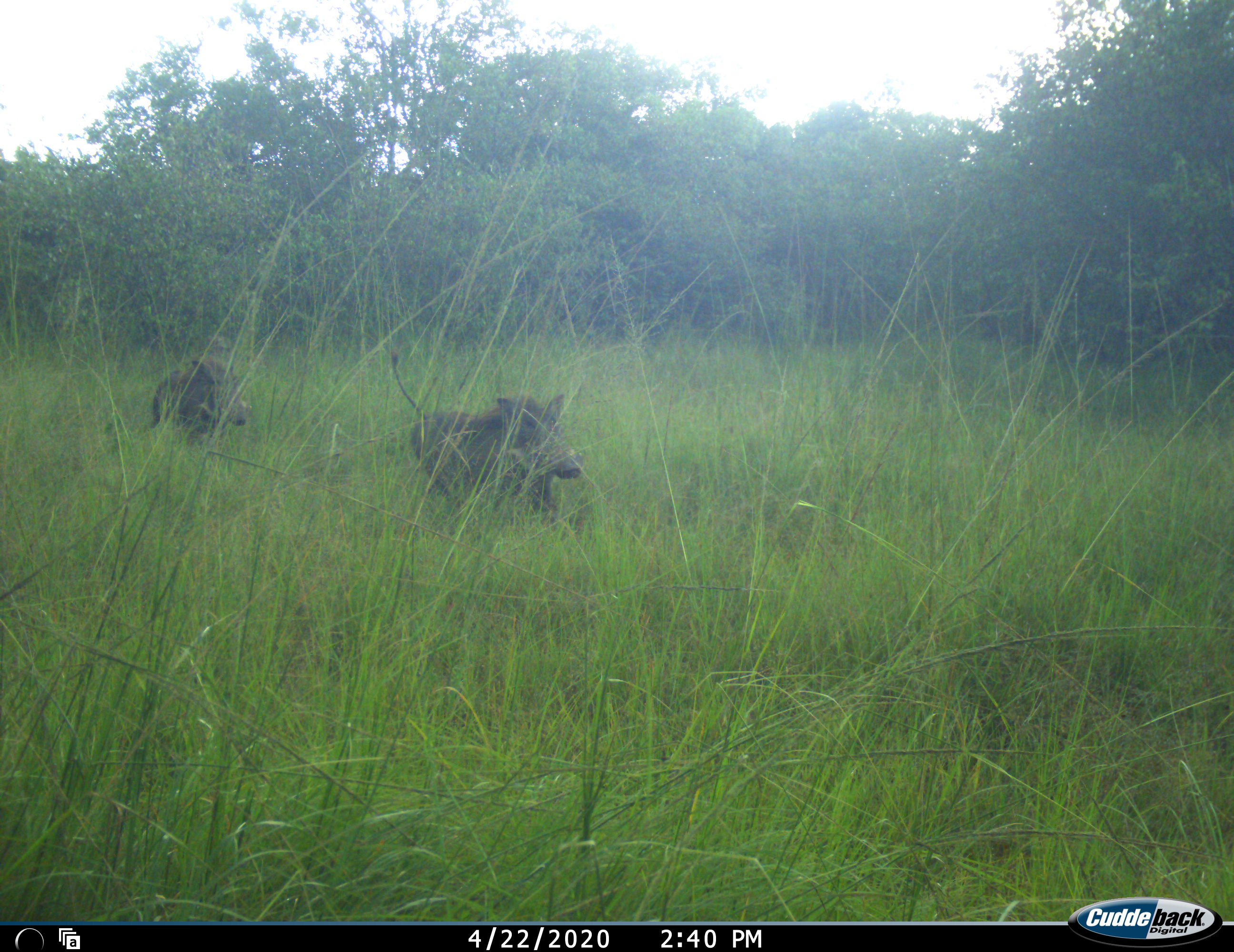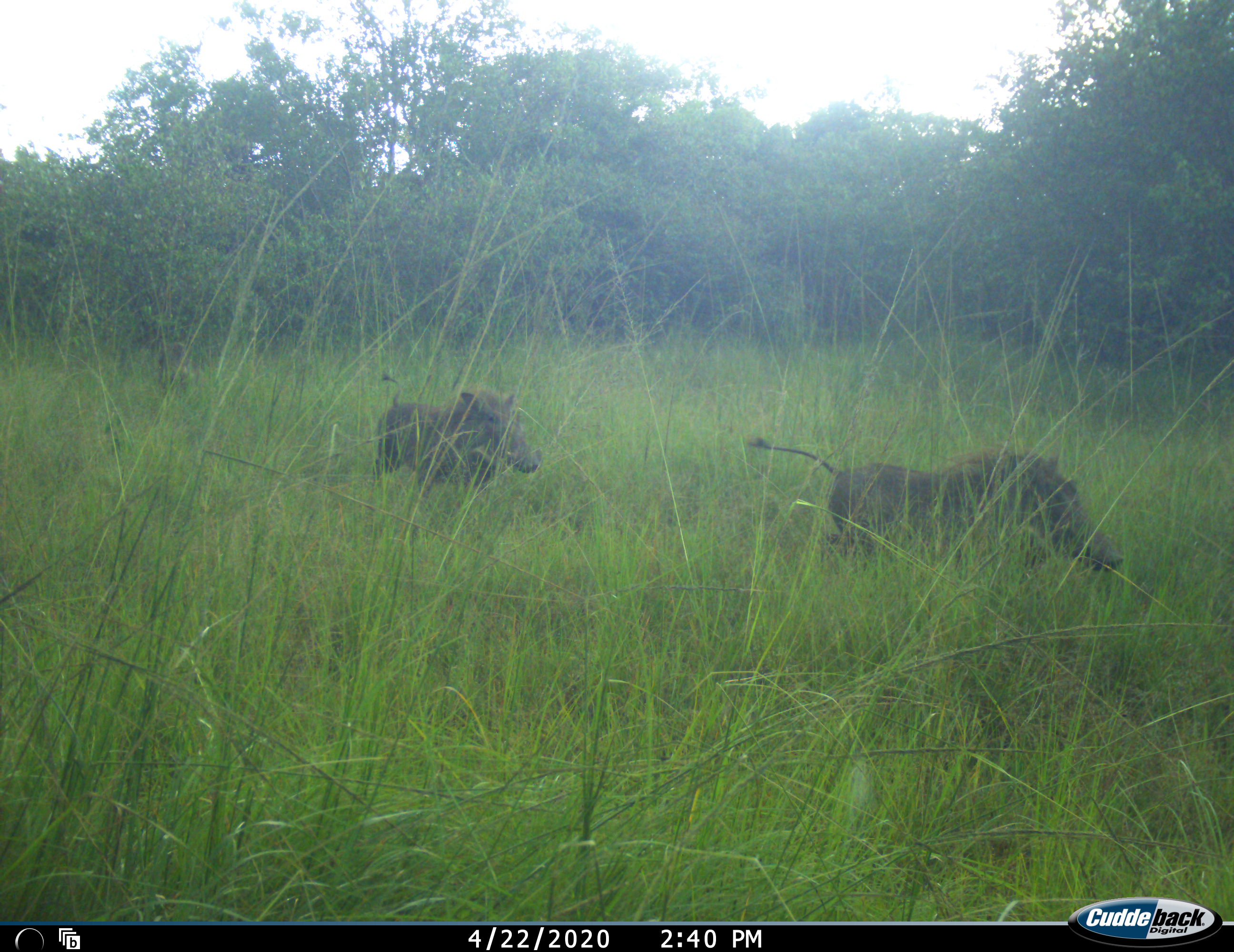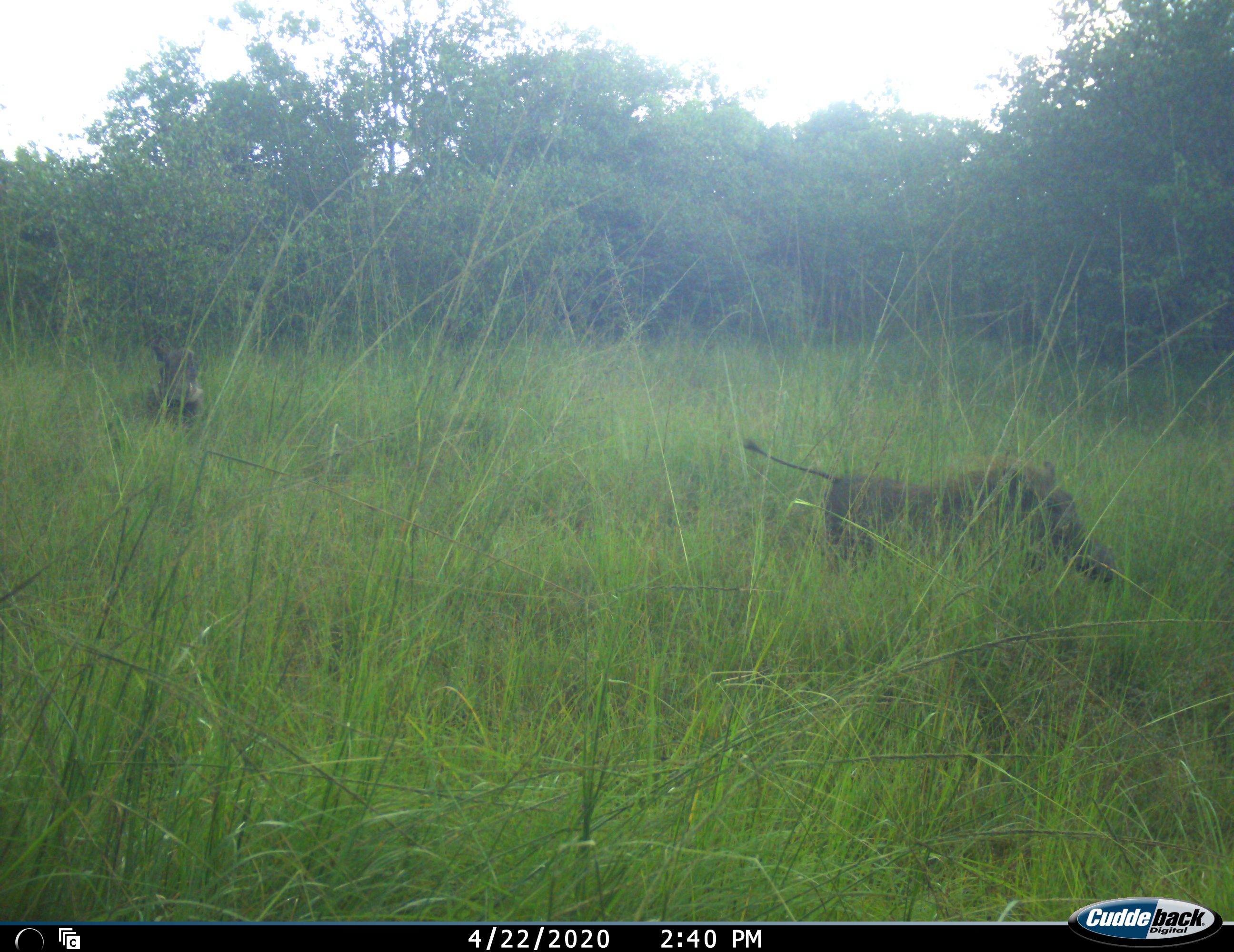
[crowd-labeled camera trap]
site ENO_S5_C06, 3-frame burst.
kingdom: Animalia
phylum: Chordata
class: Mammalia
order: Artiodactyla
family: Suidae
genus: Phacochoerus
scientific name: Phacochoerus africanus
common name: warthog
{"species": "warthog (Phacochoerus africanus)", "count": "2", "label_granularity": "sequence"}